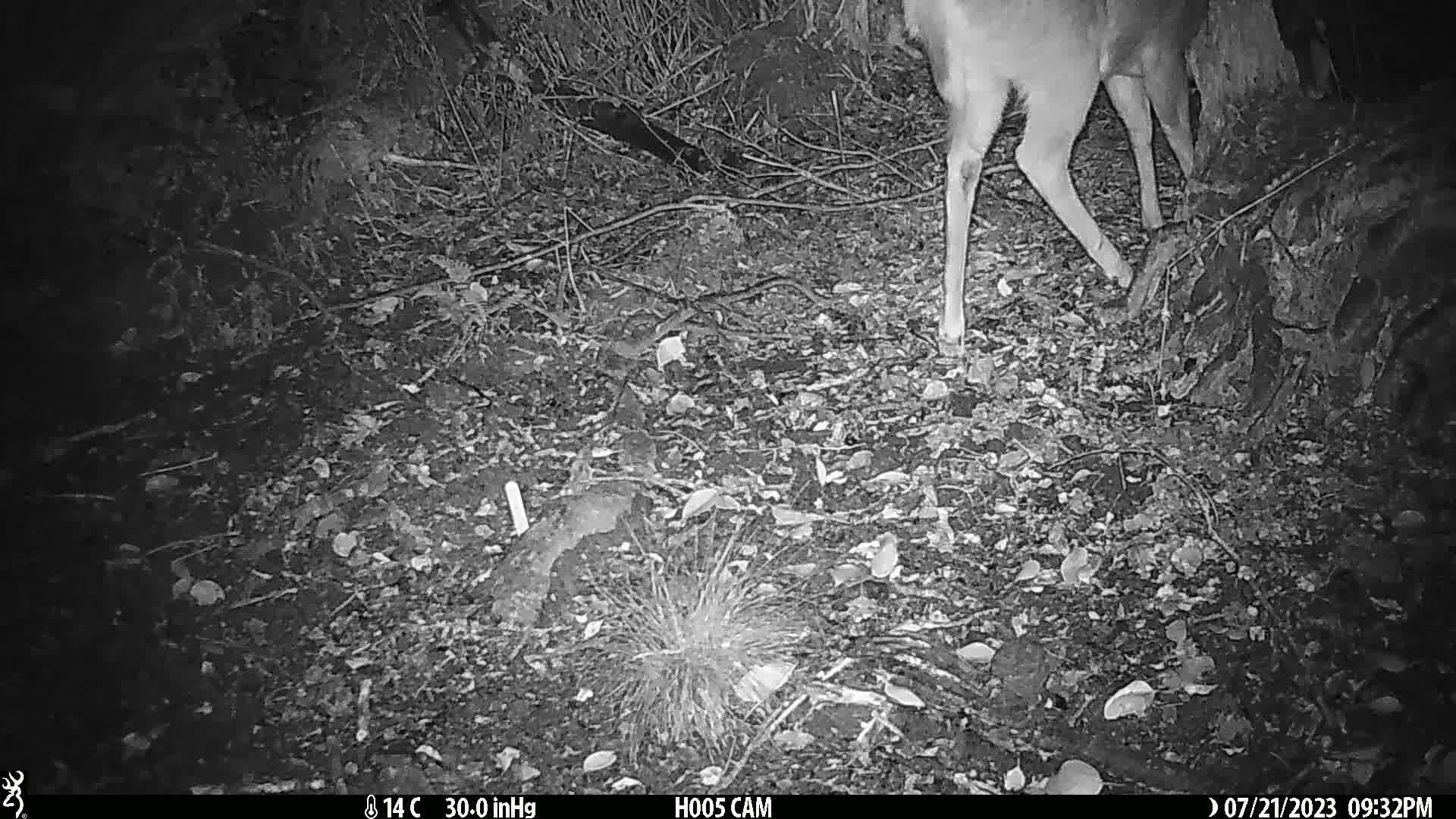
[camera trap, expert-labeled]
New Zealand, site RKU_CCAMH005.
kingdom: Animalia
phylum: Chordata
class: Mammalia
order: Artiodactyla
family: Cervidae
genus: Odocoileus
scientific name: Odocoileus virginianus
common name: white-tailed deer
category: white tailed deer